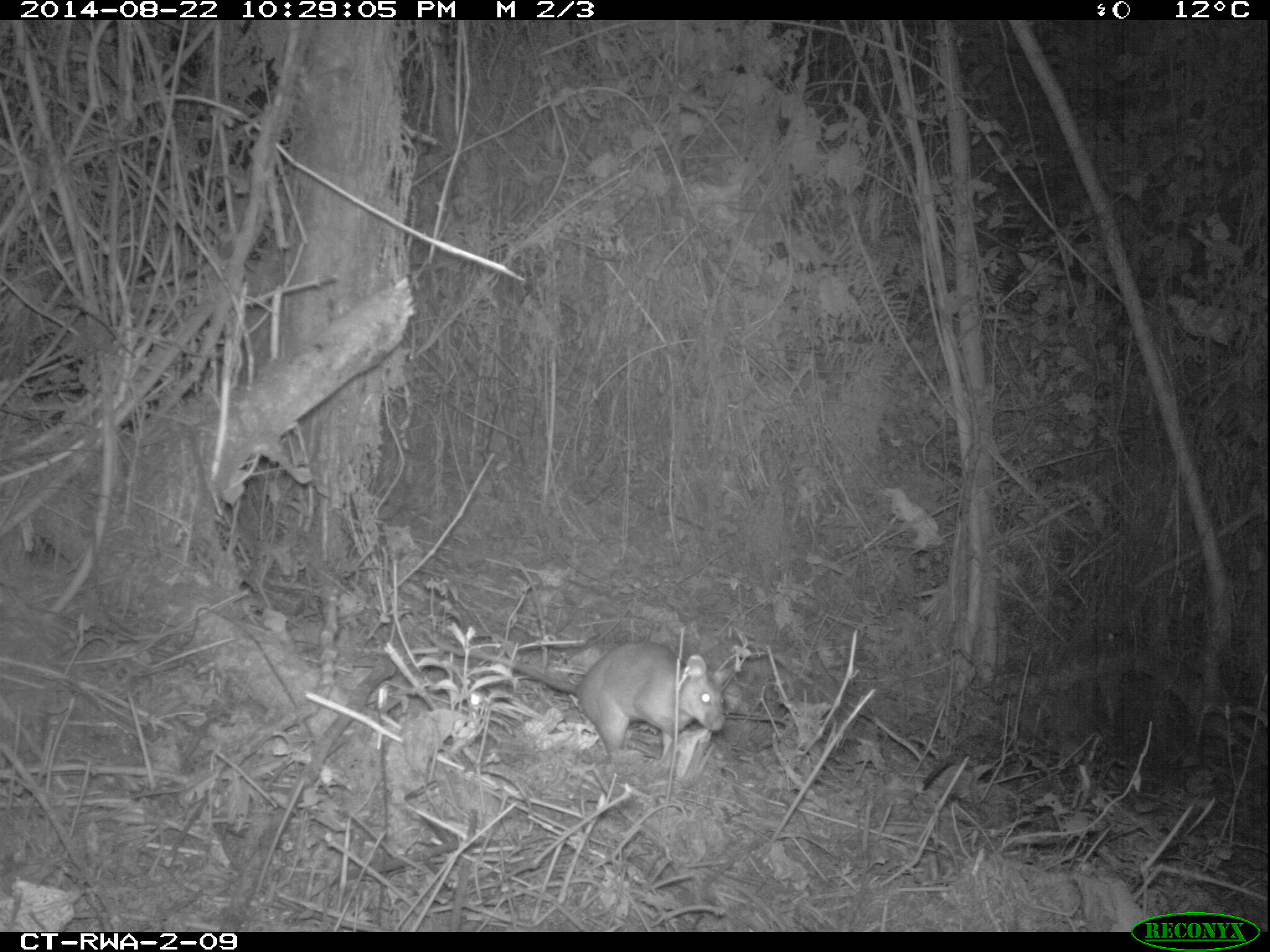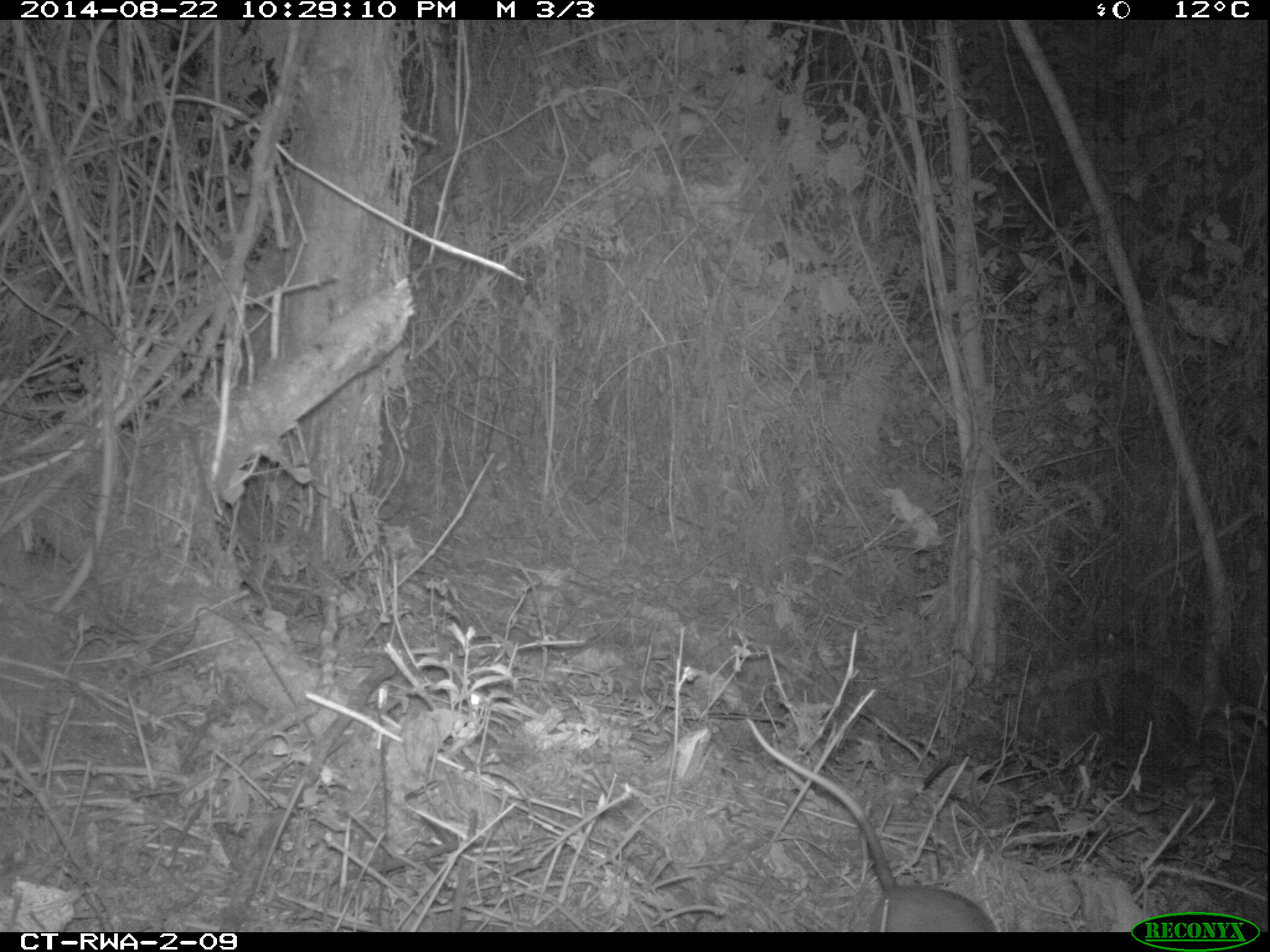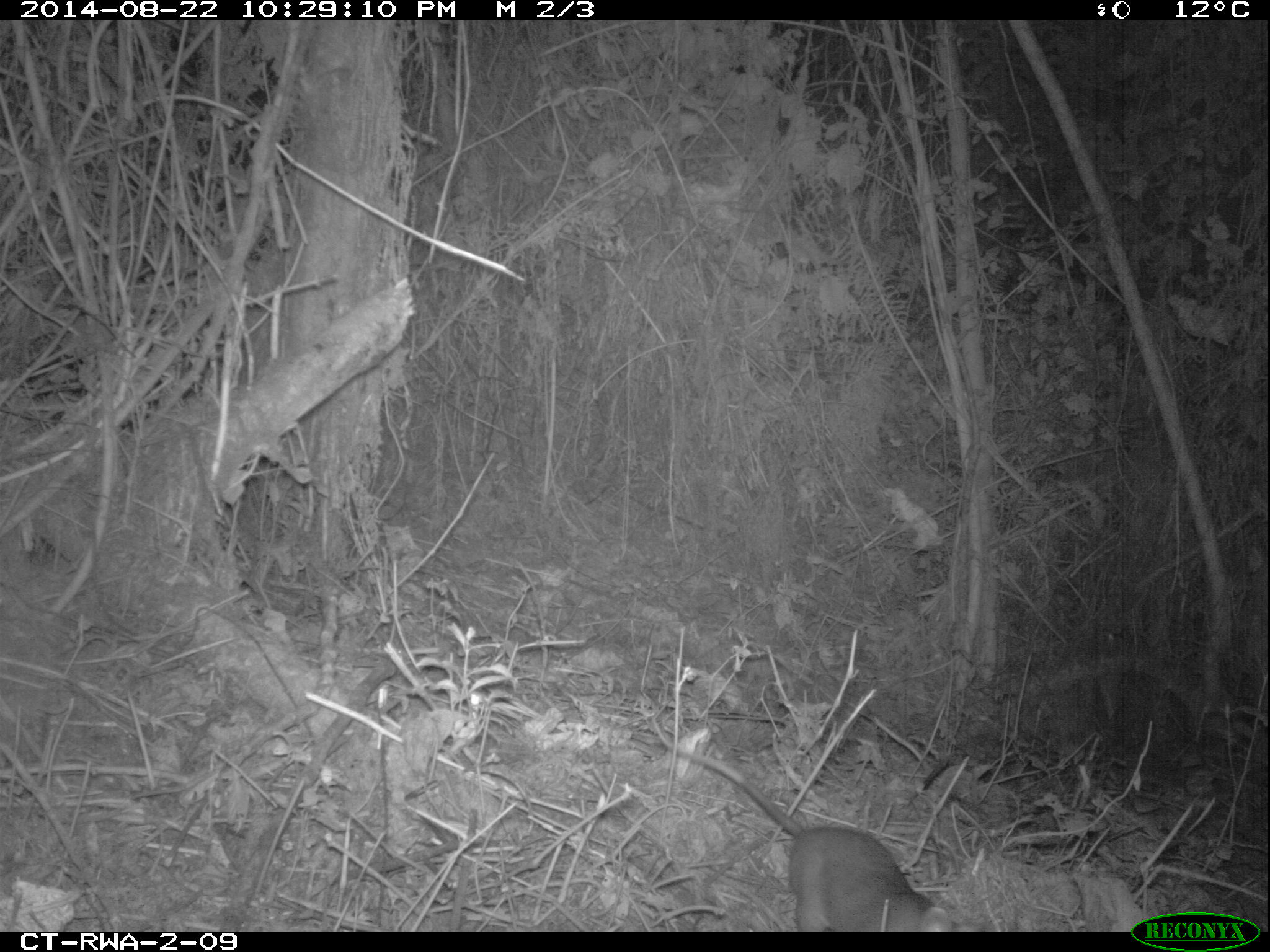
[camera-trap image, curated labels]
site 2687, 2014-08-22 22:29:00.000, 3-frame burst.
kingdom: Animalia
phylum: Chordata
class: Mammalia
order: Rodentia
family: Nesomyidae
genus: Cricetomys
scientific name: Cricetomys gambianus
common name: african giant pouched rat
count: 1